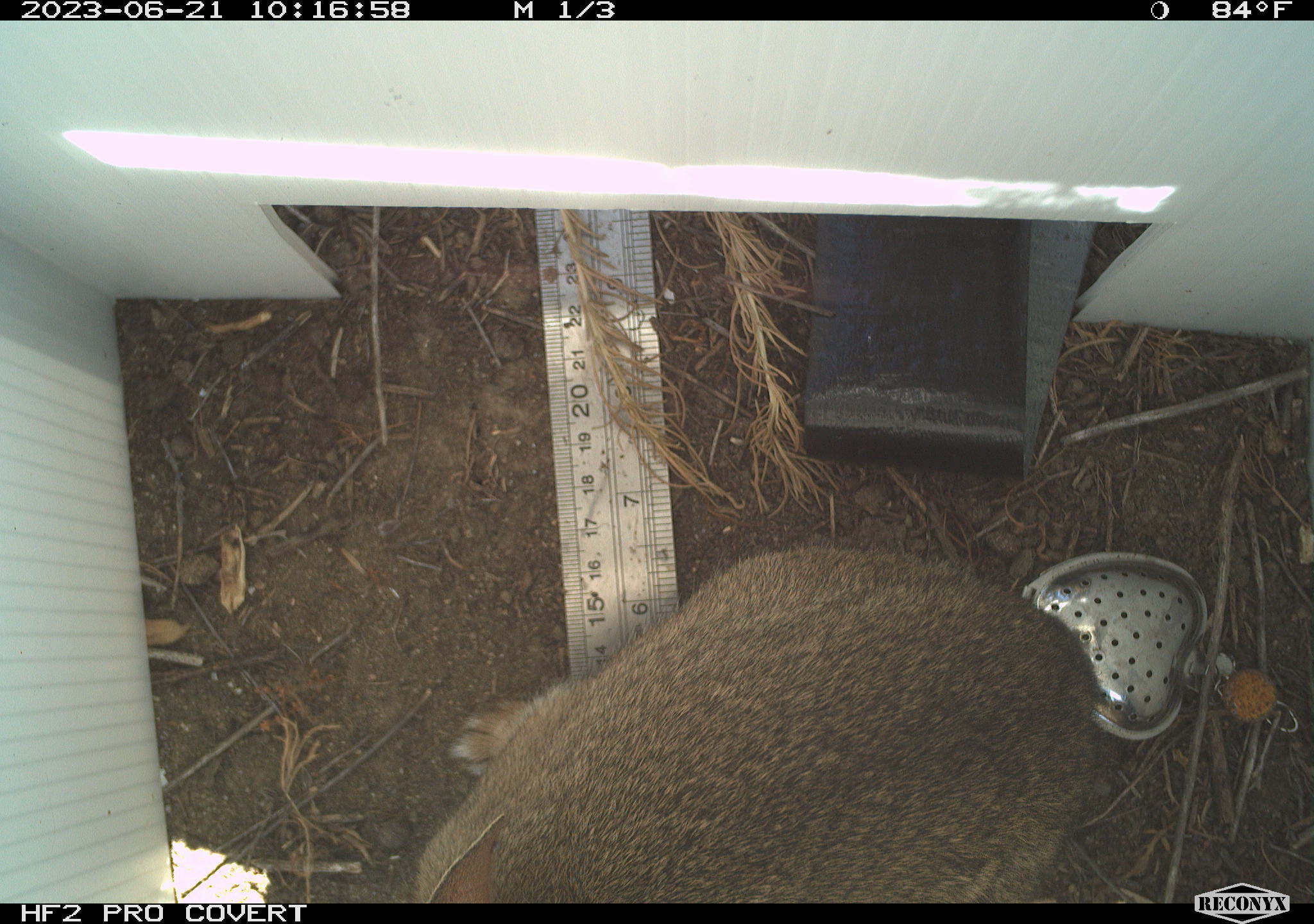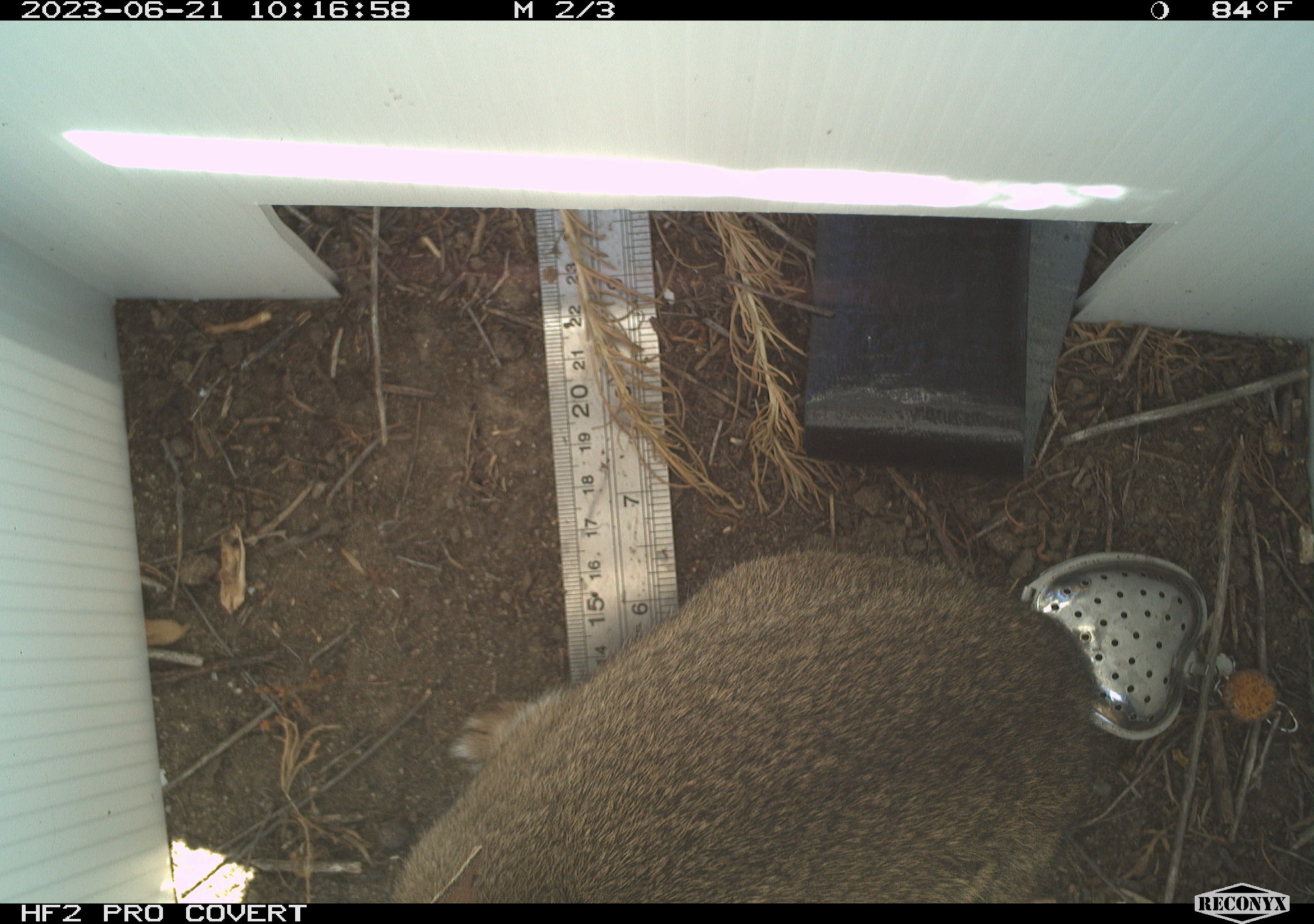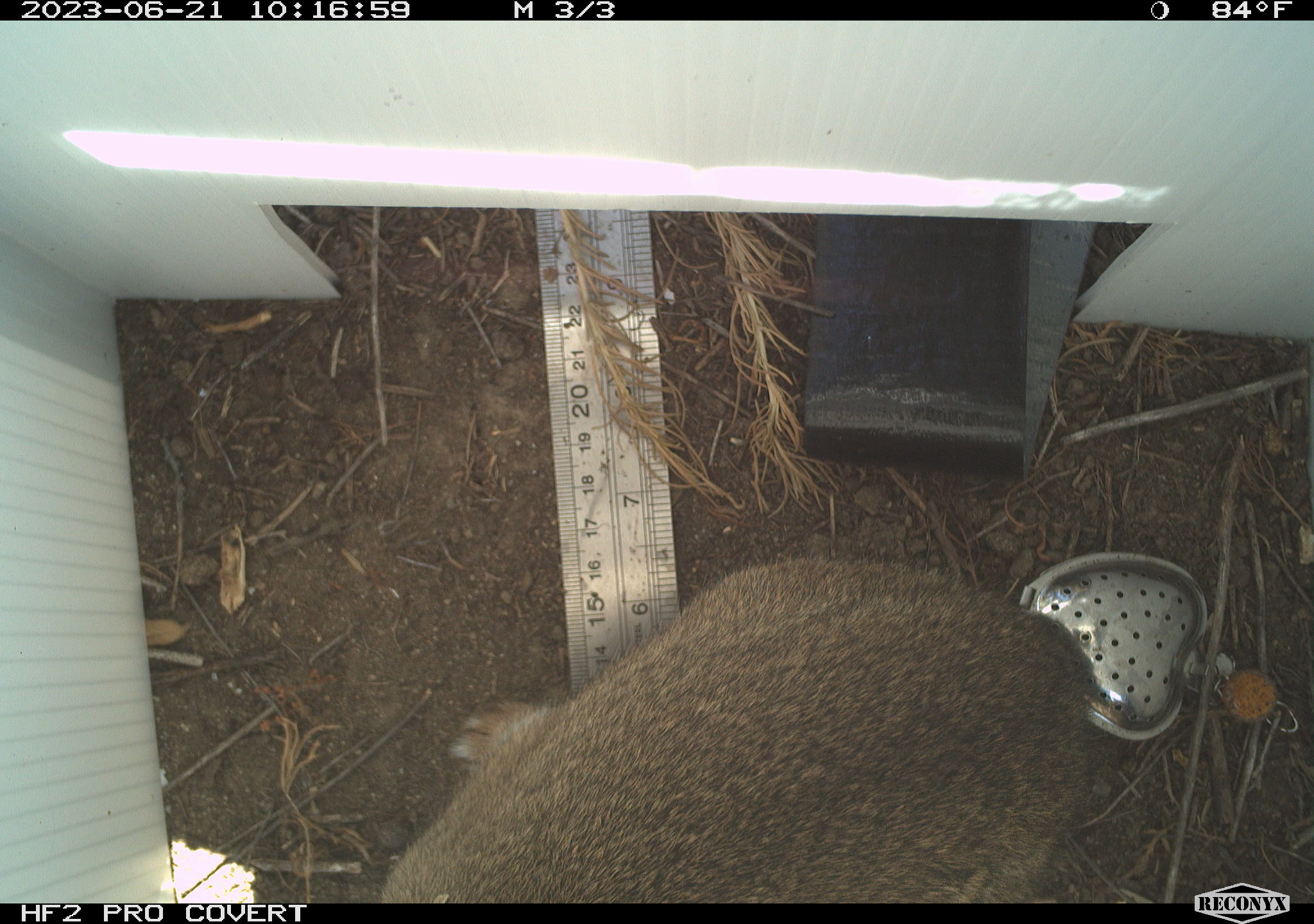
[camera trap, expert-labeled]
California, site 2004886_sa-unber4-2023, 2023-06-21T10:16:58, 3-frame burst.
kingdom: Animalia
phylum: Chordata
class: Mammalia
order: Lagomorpha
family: Leporidae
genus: Sylvilagus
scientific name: Sylvilagus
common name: cottontail rabbits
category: sylvilagus species